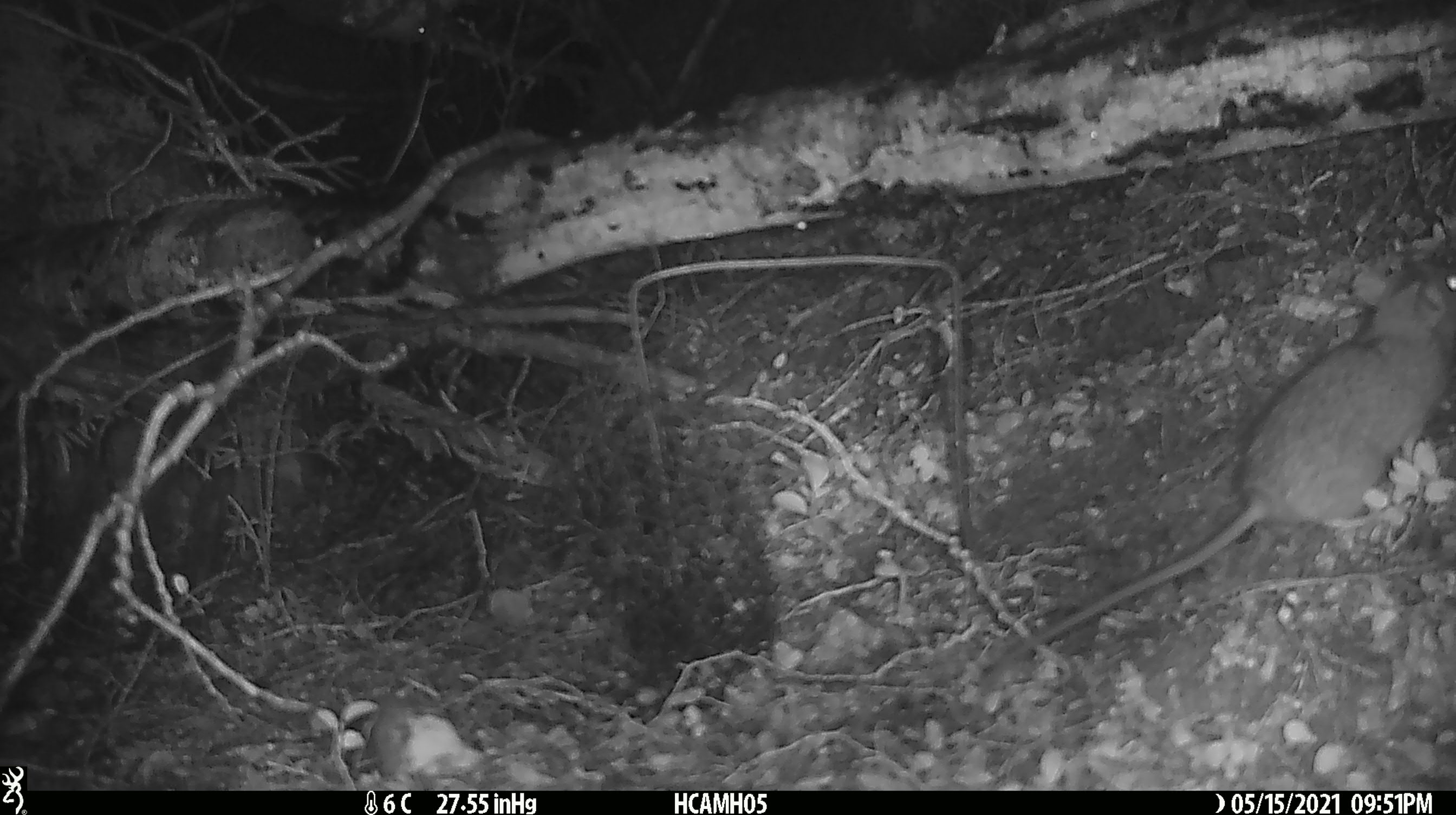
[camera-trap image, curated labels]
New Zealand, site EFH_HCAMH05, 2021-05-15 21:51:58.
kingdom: Animalia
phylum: Chordata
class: Mammalia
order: Rodentia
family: Muridae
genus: Rattus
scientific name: Rattus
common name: rat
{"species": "rat (Rattus)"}